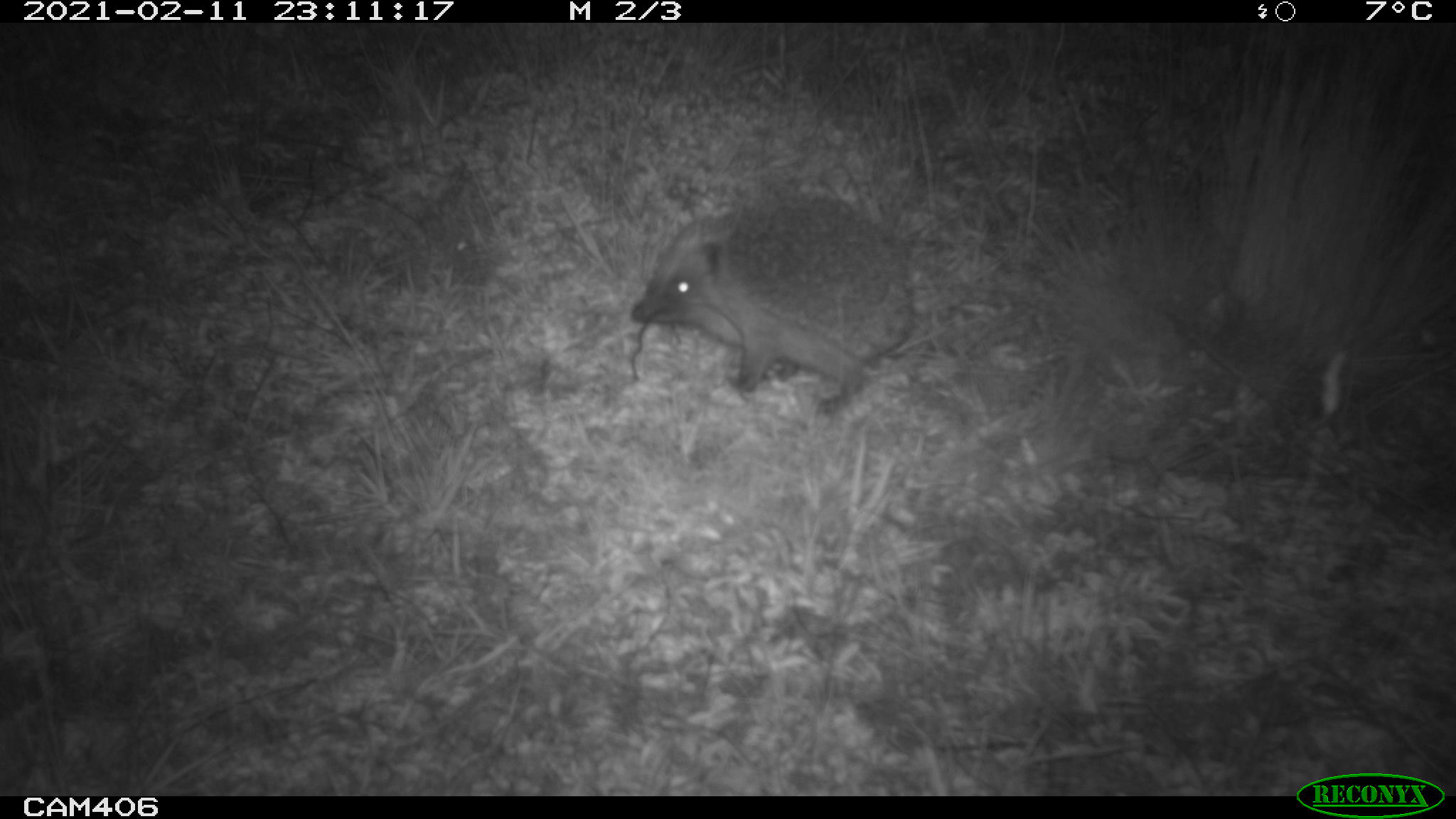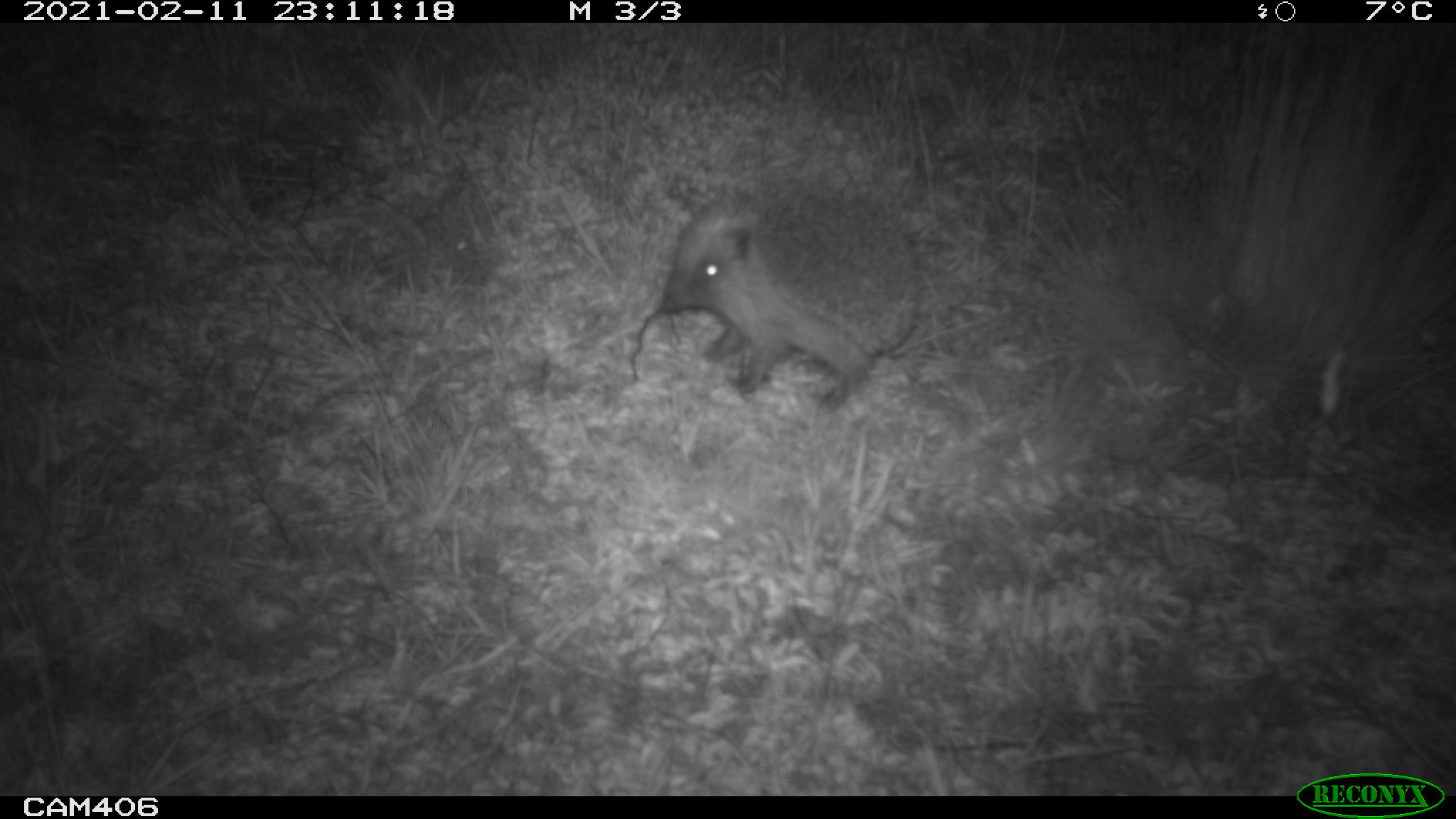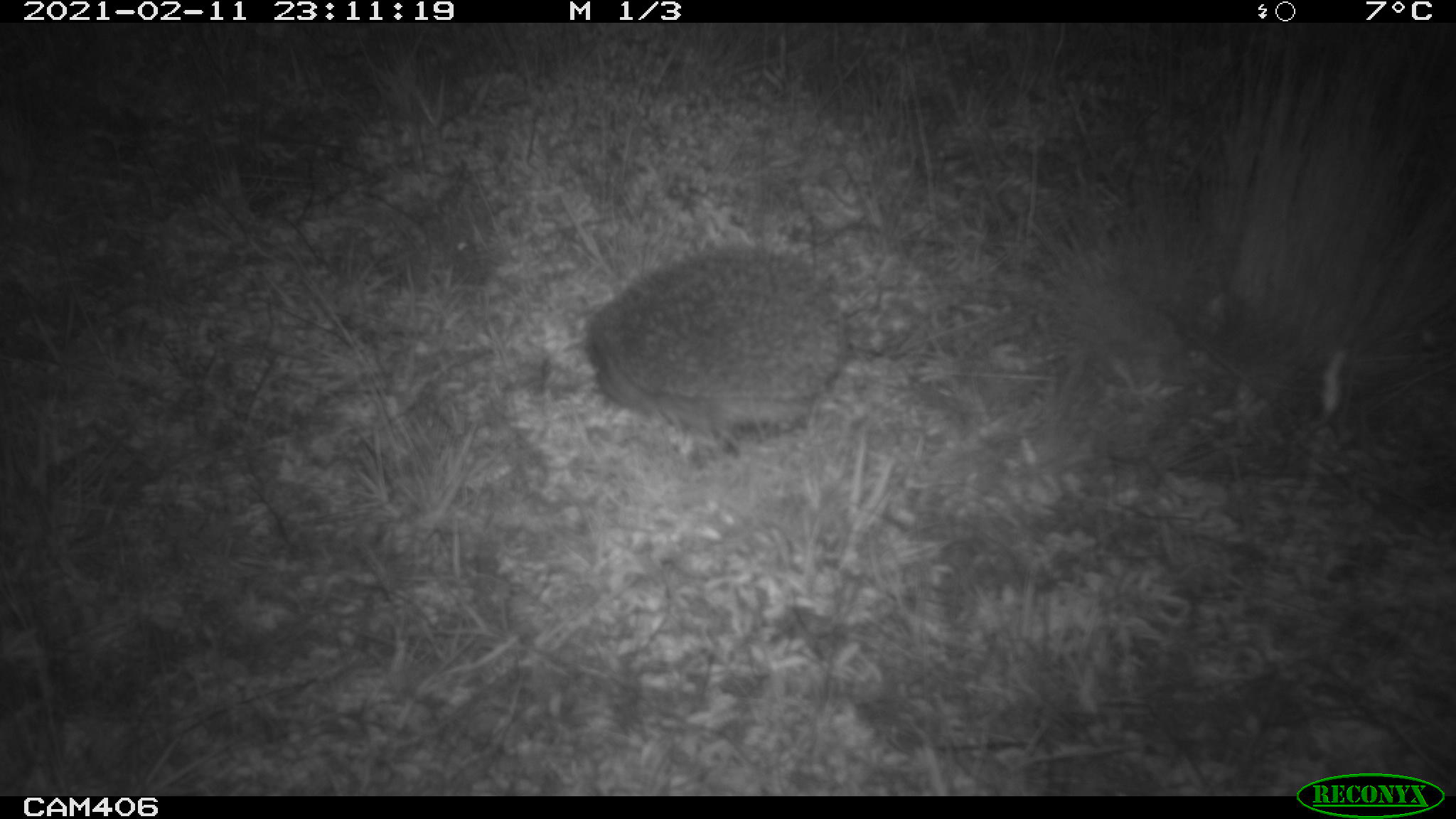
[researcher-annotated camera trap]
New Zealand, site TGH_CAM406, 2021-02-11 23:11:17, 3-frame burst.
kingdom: Animalia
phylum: Chordata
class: Mammalia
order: Eulipotyphla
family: Erinaceidae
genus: Erinaceus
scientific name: Erinaceus europaeus europaeus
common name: european hedgehog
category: hedgehog